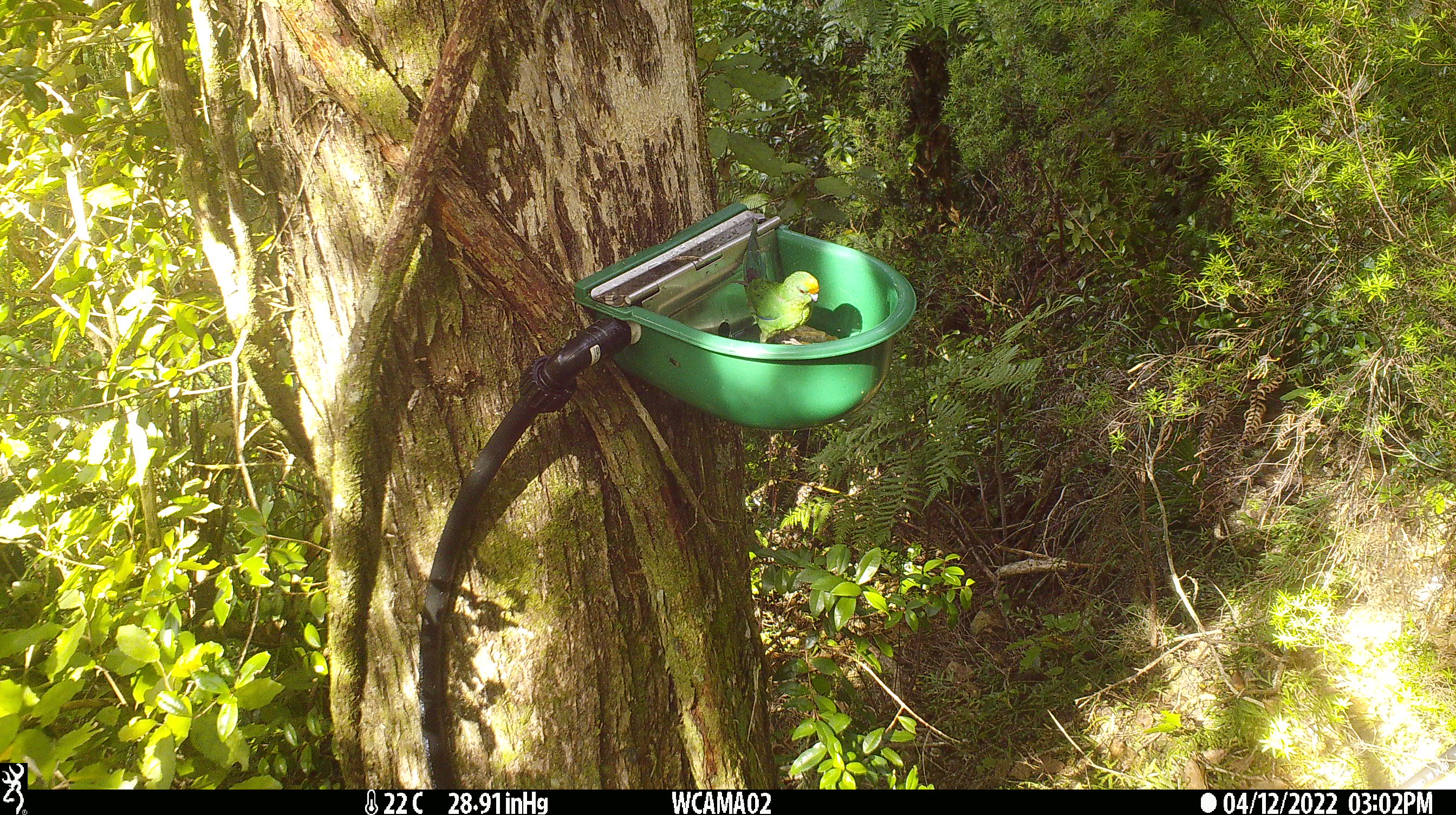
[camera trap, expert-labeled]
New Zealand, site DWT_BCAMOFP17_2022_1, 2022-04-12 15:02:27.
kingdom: Animalia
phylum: Chordata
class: Aves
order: Psittaciformes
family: Psittaculidae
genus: Cyanoramphus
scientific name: Cyanoramphus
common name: parakeet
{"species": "parakeet (Cyanoramphus)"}